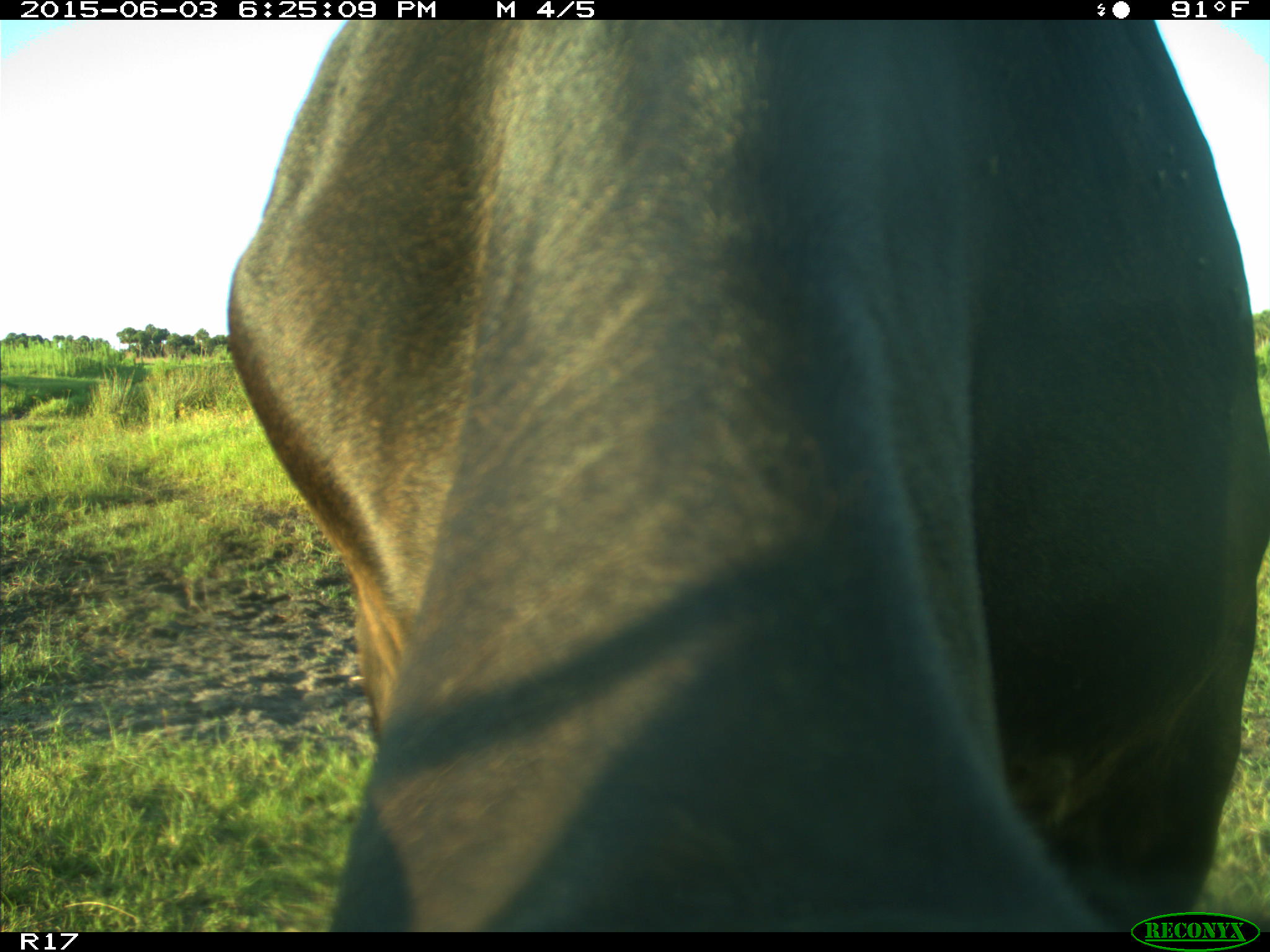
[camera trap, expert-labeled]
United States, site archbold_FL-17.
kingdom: Animalia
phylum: Chordata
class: Mammalia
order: Artiodactyla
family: Bovidae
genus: Bos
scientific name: Bos taurus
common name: domestic cow